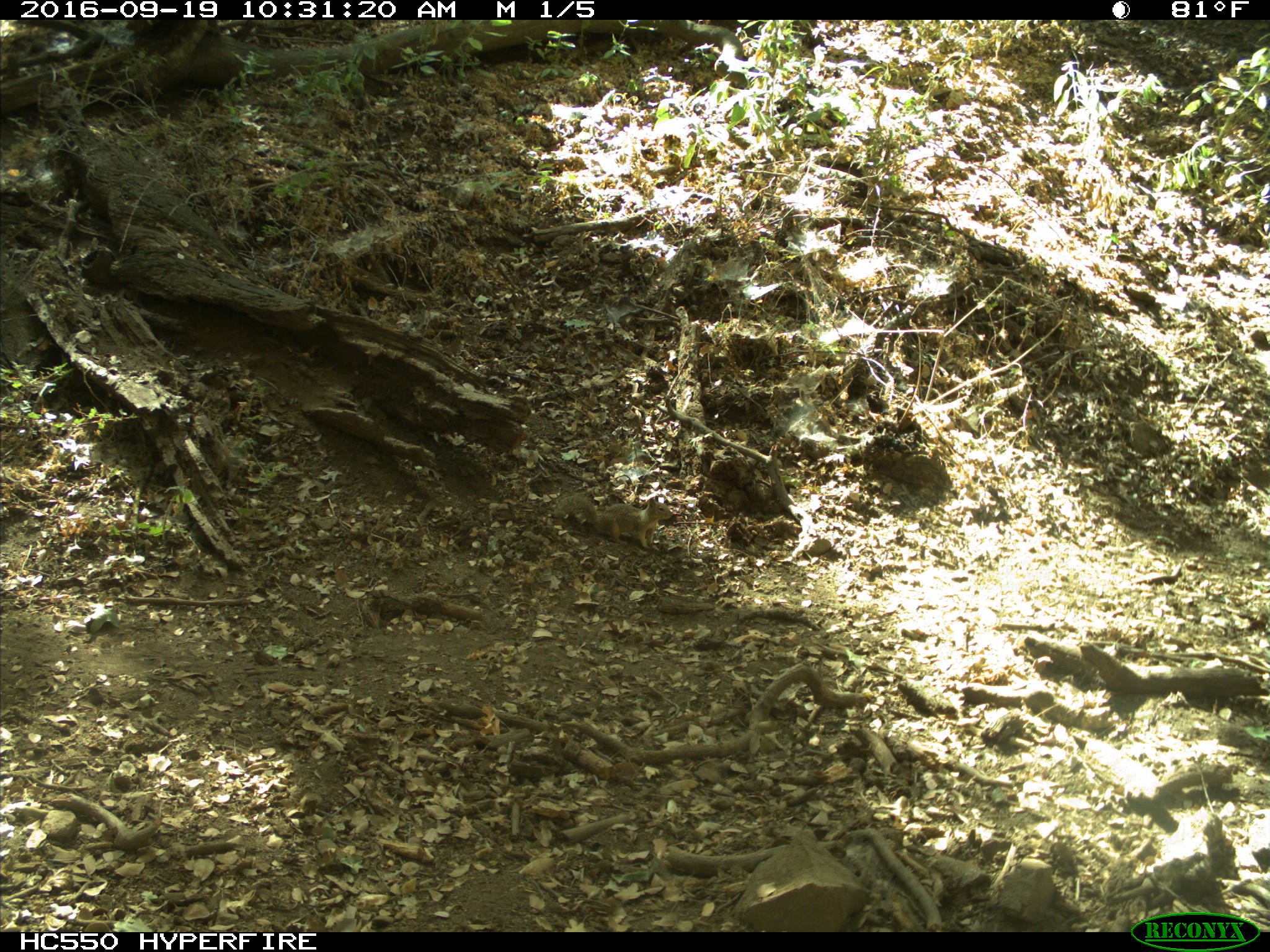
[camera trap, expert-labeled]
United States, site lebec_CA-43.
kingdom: Animalia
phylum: Chordata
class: Mammalia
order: Rodentia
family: Sciuridae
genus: Otospermophilus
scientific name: Otospermophilus beecheyi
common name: california ground squirrel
Otospermophilus beecheyi (california ground squirrel).